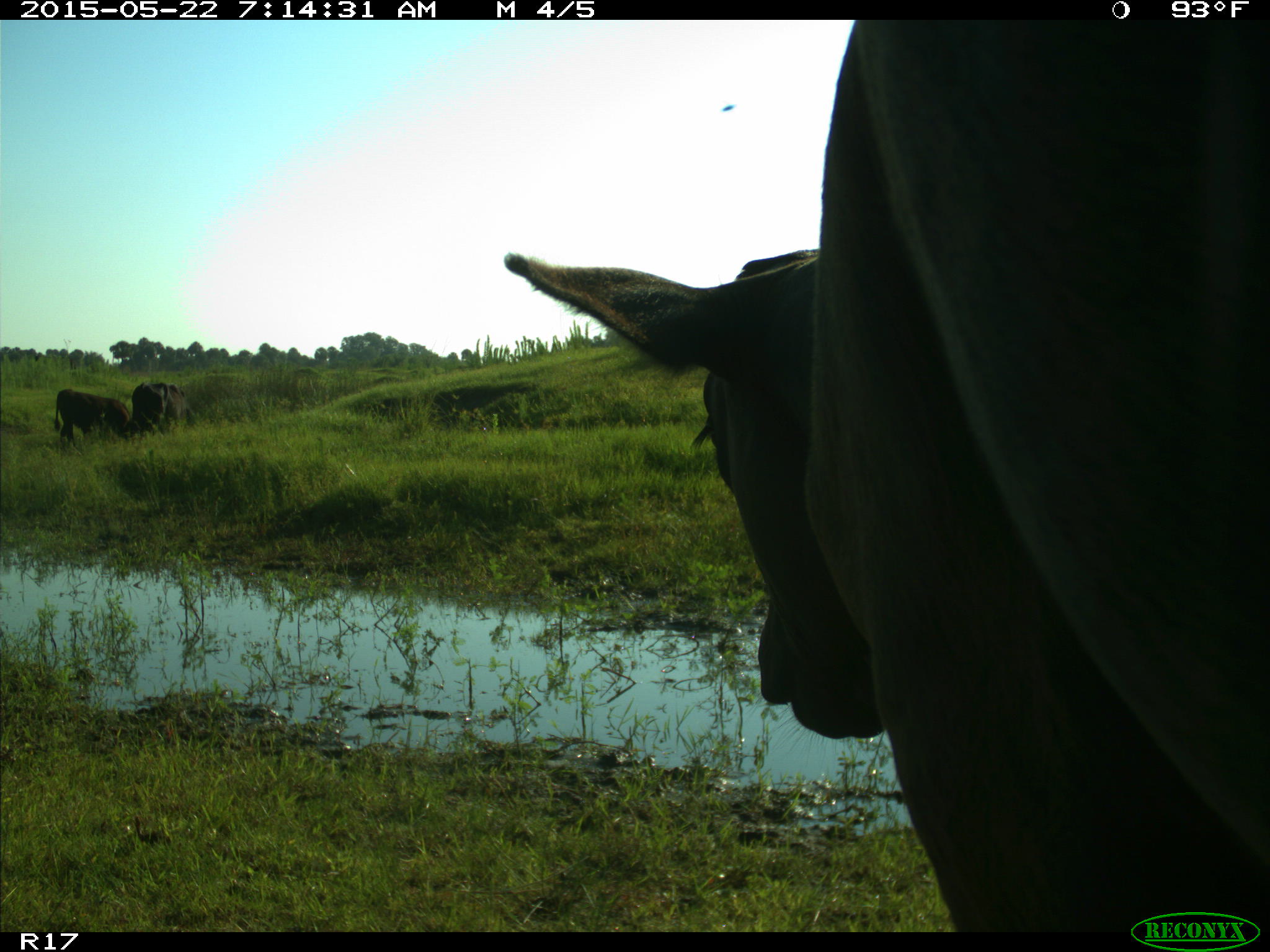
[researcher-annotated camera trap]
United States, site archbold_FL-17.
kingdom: Animalia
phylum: Chordata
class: Mammalia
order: Artiodactyla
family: Bovidae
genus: Bos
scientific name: Bos taurus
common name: domestic cow